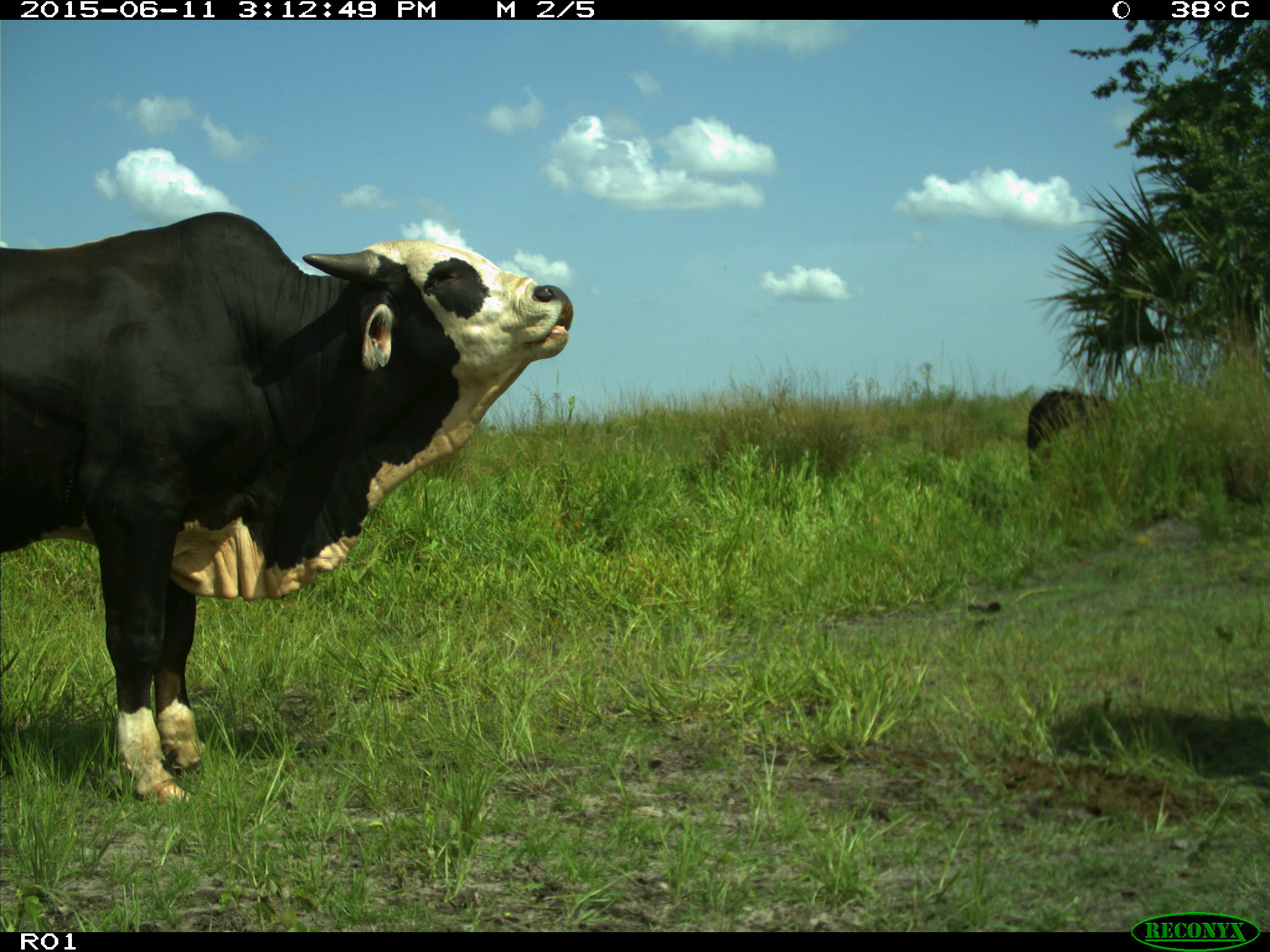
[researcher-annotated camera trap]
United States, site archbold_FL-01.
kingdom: Animalia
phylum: Chordata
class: Mammalia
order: Artiodactyla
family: Bovidae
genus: Bos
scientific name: Bos taurus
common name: domestic cow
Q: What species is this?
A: Bos taurus (domestic cow).